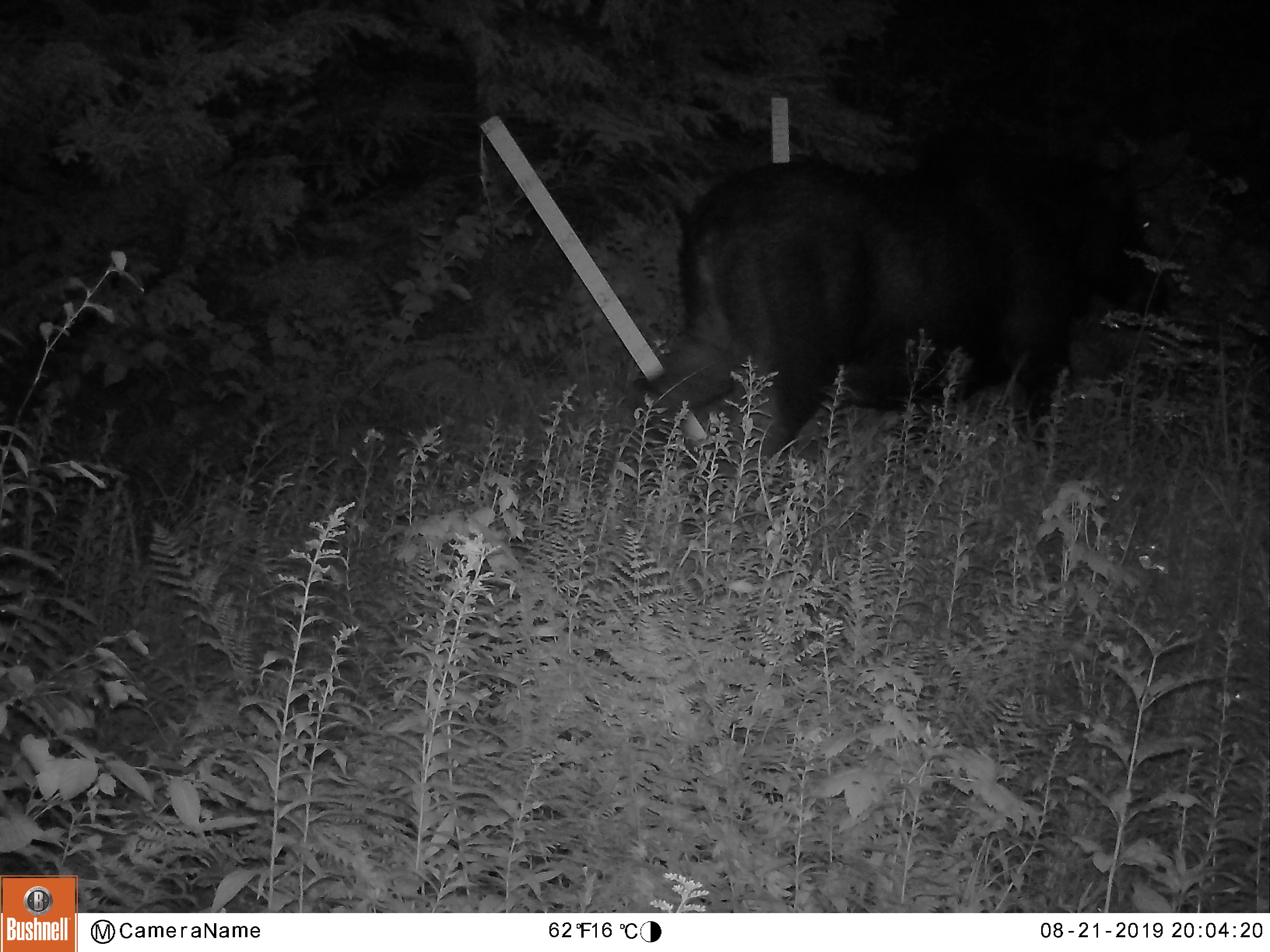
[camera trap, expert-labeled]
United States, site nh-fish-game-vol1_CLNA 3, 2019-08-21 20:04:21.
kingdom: Animalia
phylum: Chordata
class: Mammalia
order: Artiodactyla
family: Cervidae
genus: Alces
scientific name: Alces alces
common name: moose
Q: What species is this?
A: Moose (Alces alces).